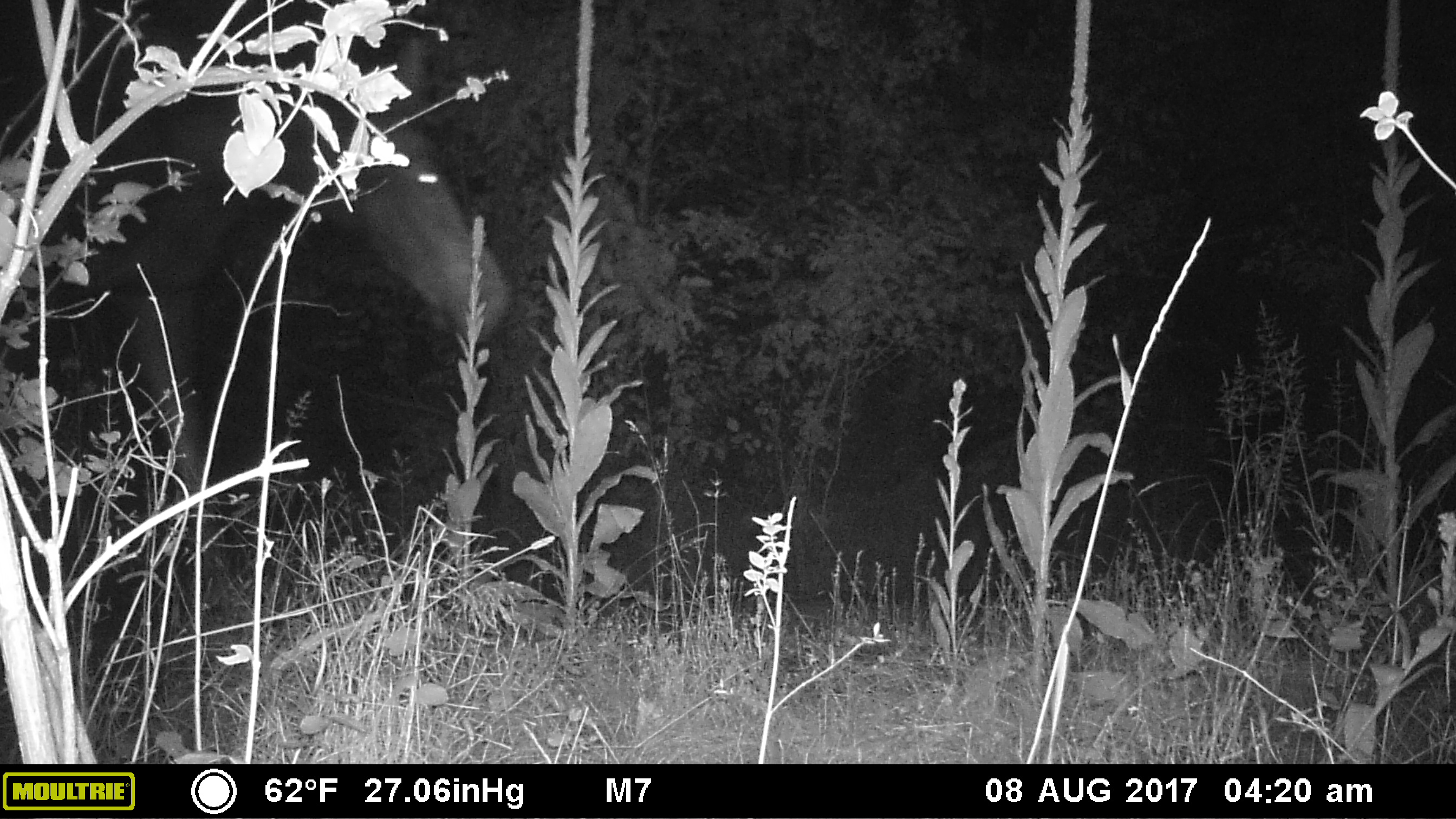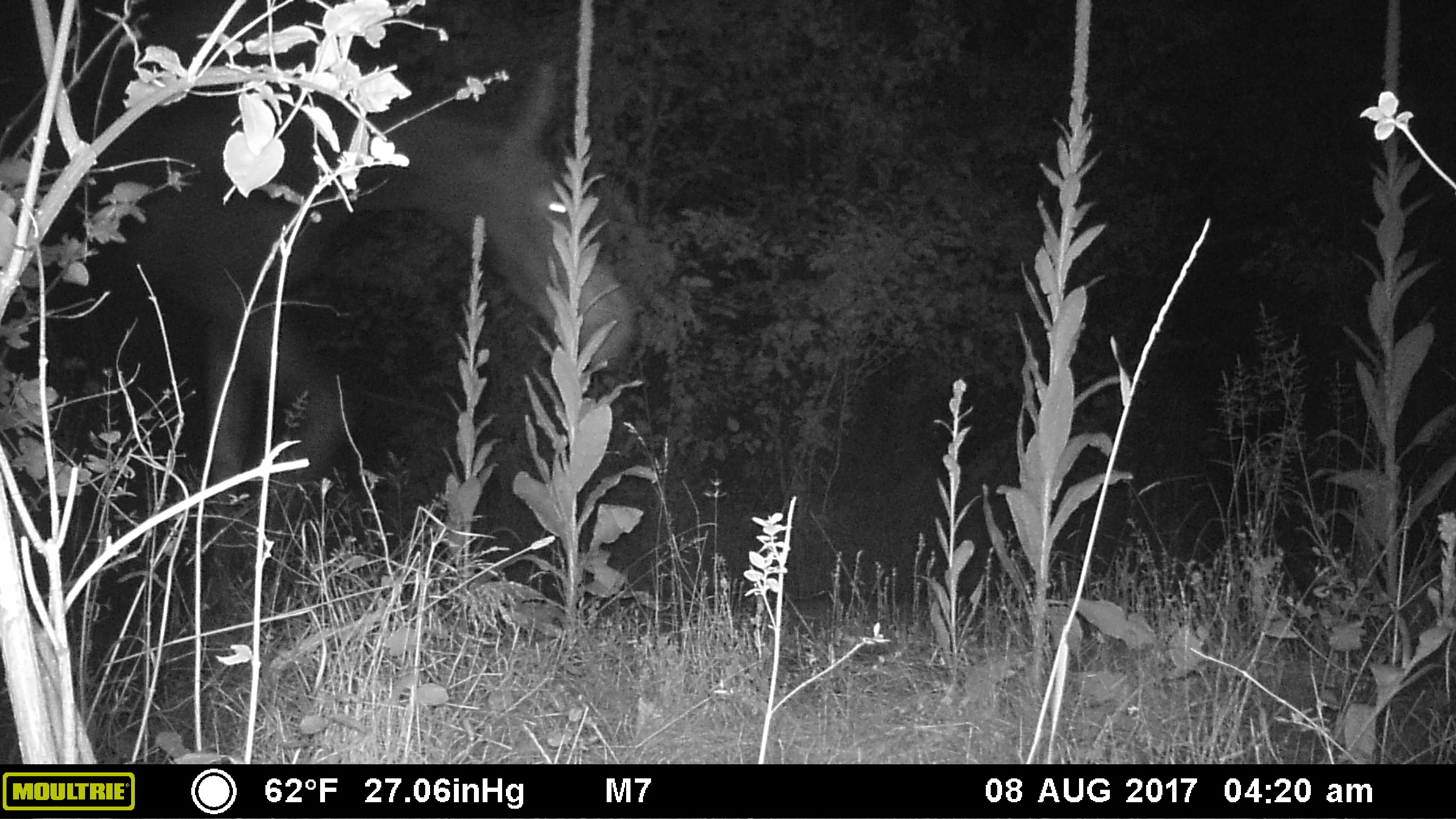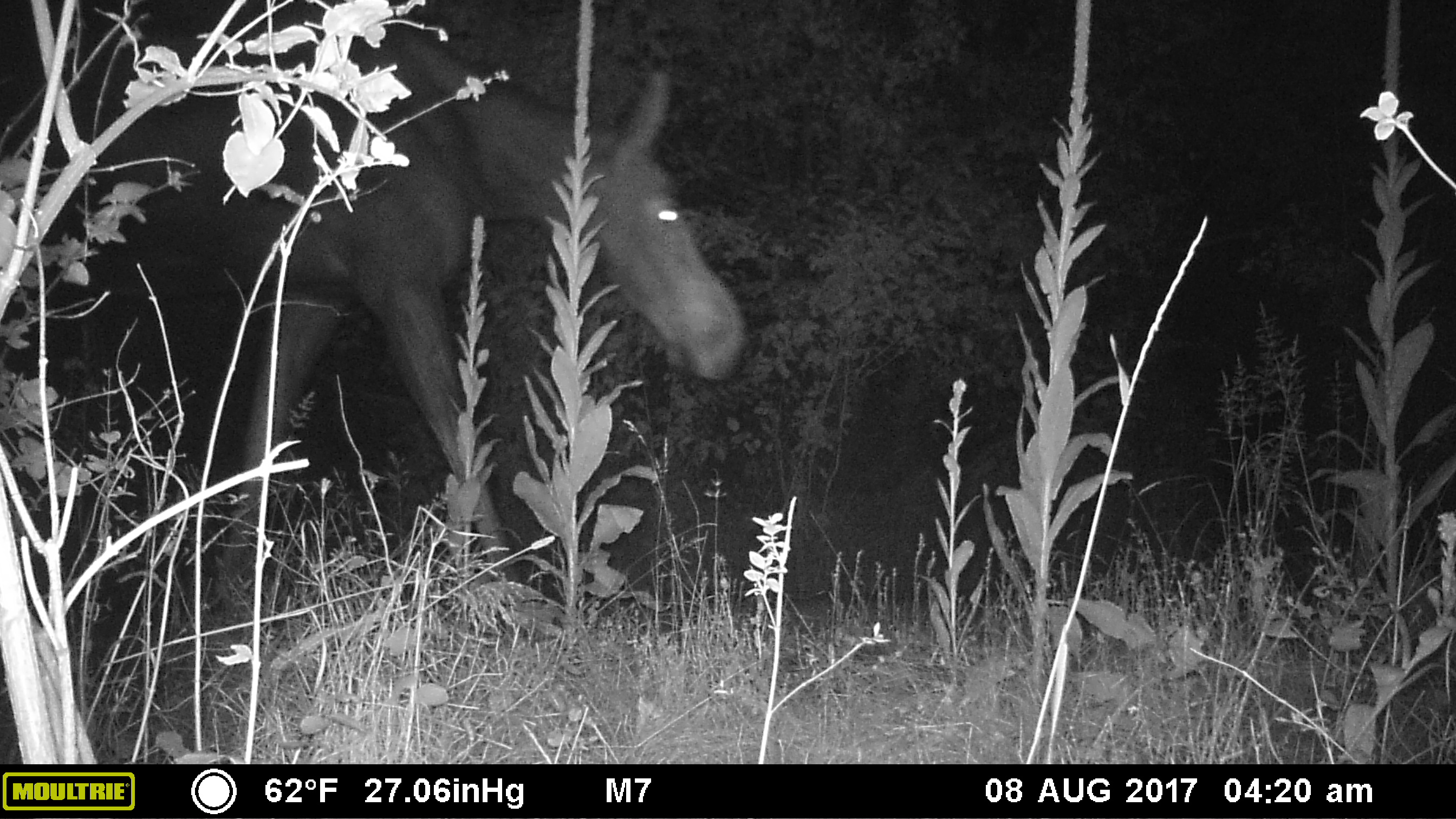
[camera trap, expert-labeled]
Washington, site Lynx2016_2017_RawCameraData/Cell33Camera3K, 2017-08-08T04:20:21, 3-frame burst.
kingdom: Animalia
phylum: Chordata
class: Mammalia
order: Artiodactyla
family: Cervidae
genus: Alces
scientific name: Alces alces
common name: moose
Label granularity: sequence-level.